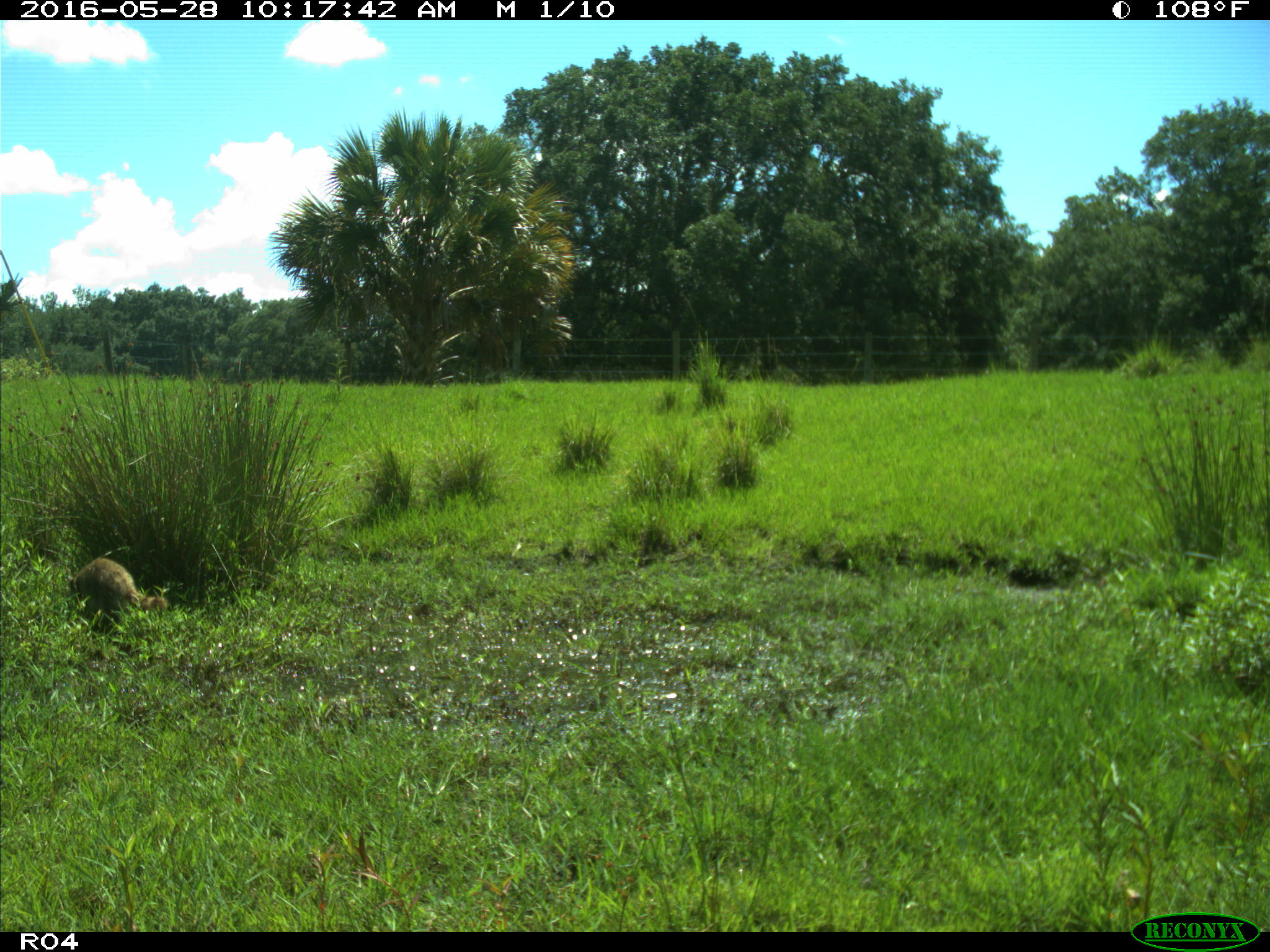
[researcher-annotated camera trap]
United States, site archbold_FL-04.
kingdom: Animalia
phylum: Chordata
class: Mammalia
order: Carnivora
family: Procyonidae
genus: Procyon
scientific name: Procyon lotor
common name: common raccoon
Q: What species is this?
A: Procyon lotor (common raccoon).